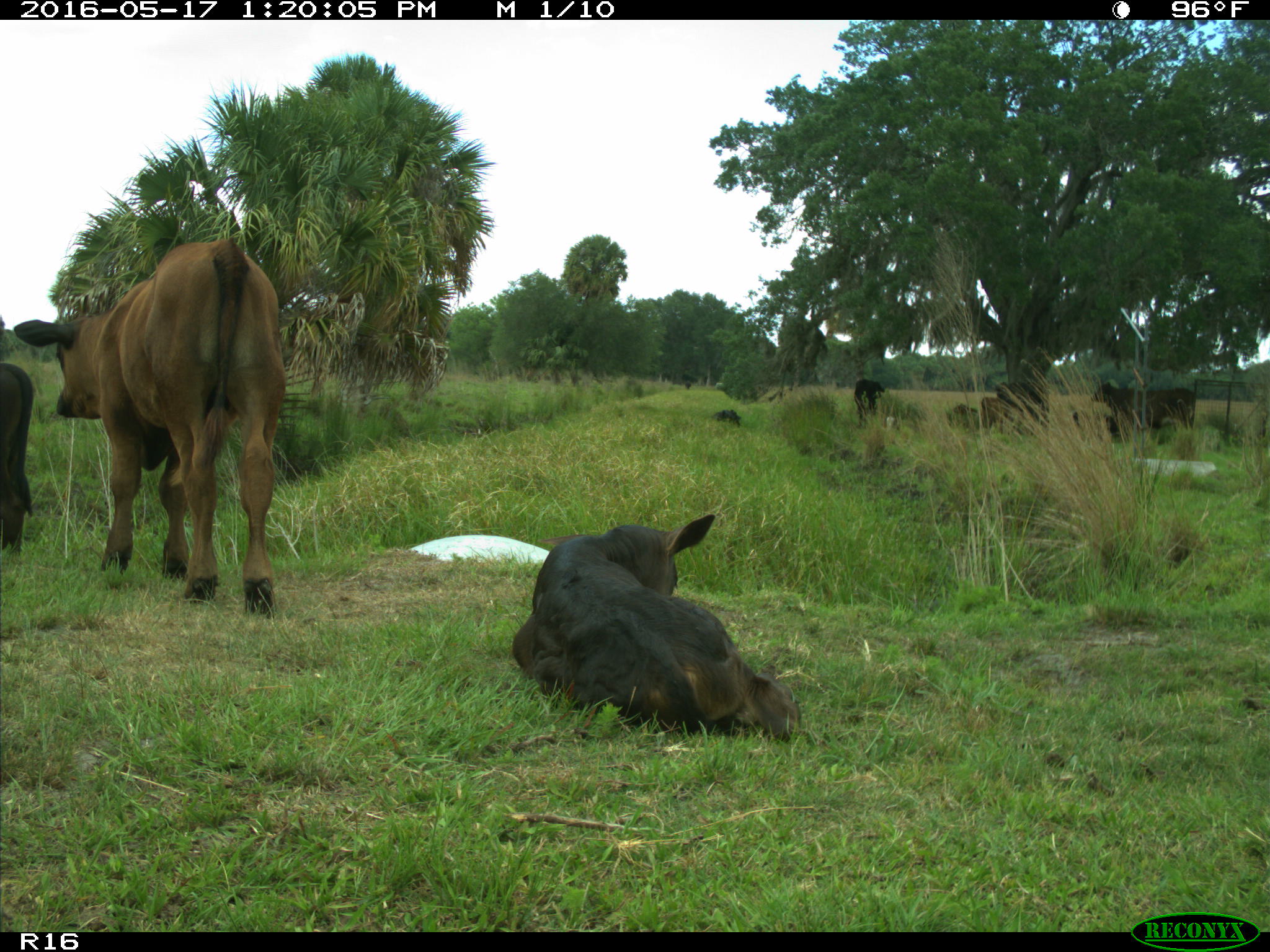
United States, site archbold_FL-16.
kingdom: Animalia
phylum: Chordata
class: Mammalia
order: Artiodactyla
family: Bovidae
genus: Bos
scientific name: Bos taurus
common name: domestic cow